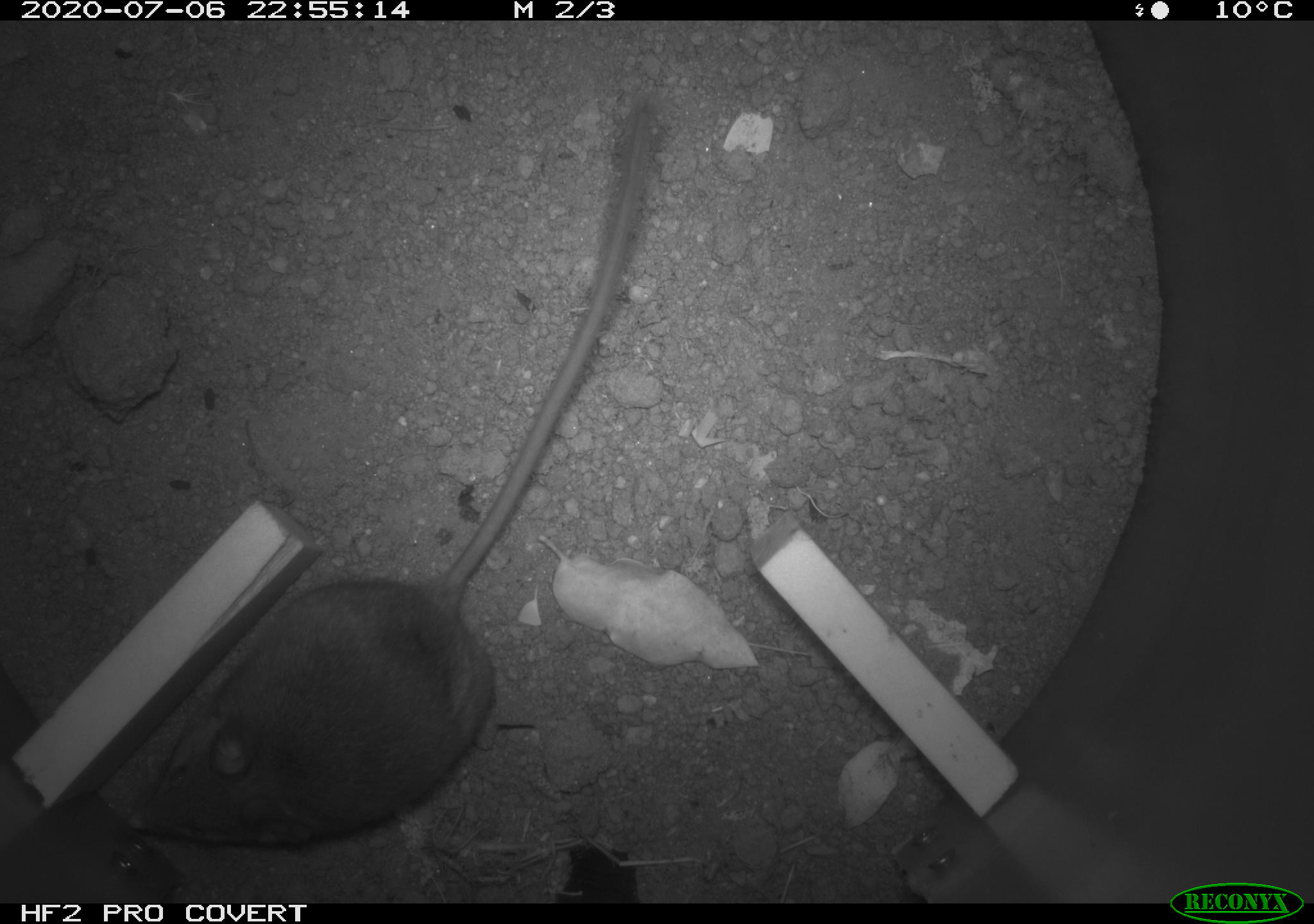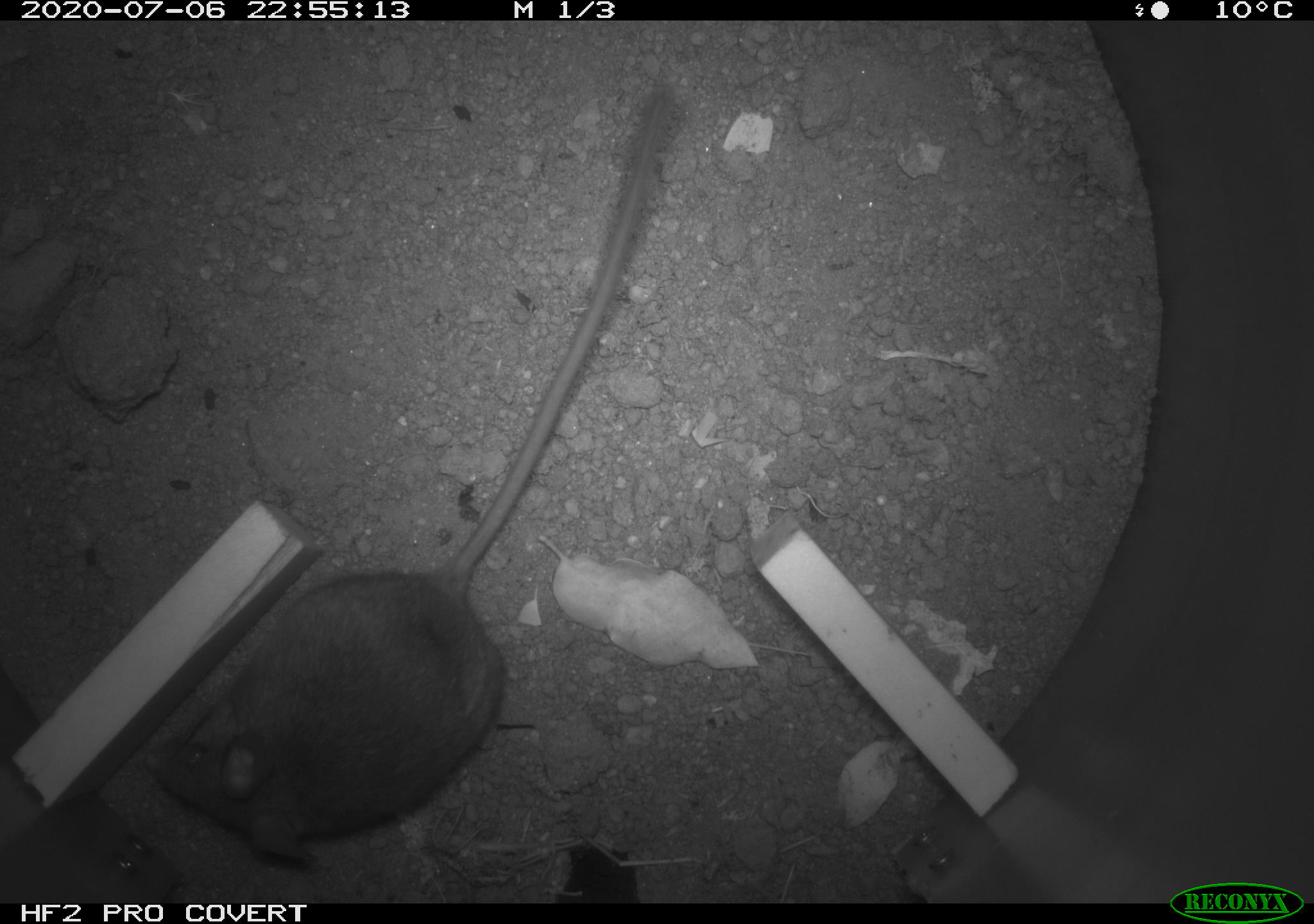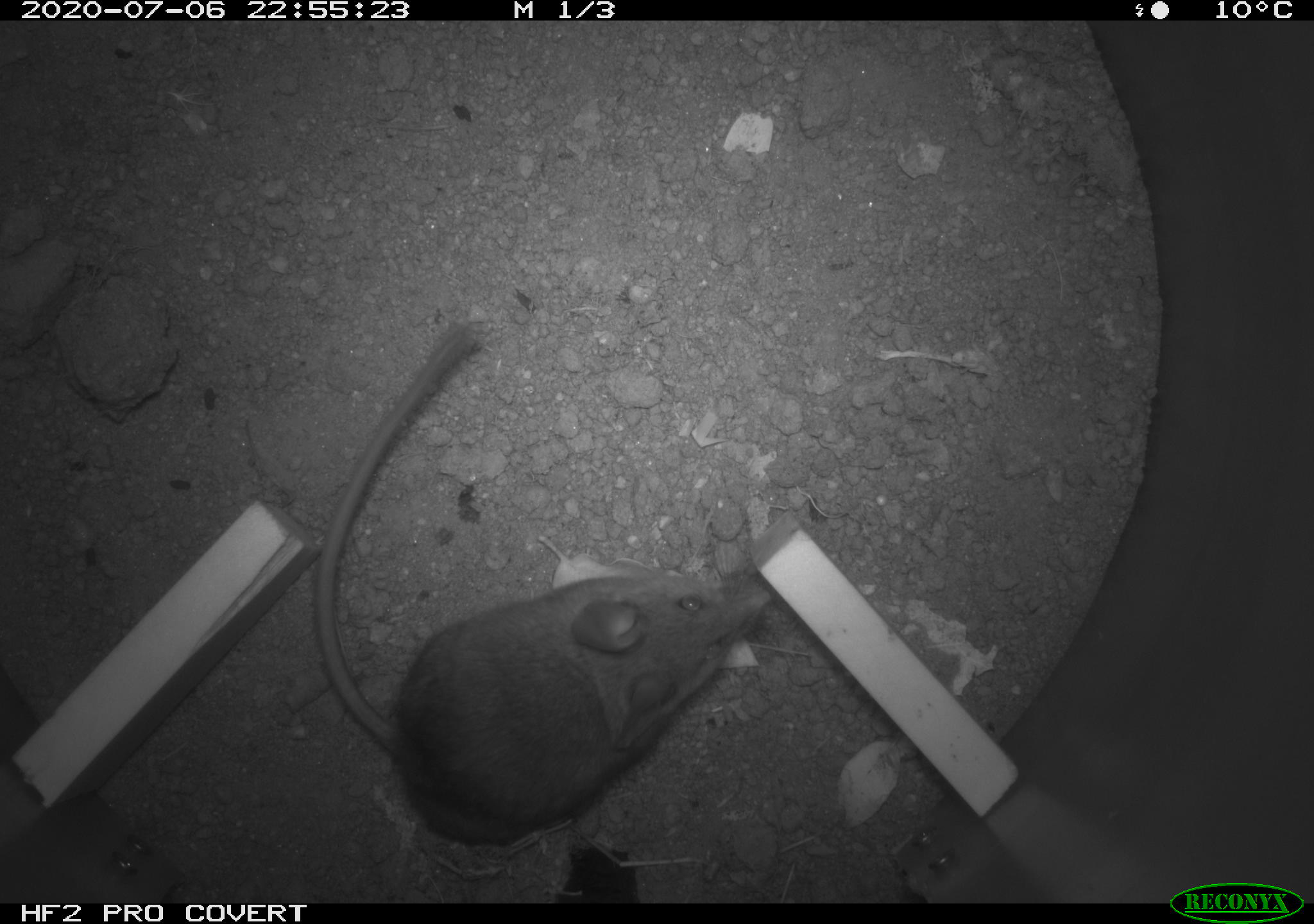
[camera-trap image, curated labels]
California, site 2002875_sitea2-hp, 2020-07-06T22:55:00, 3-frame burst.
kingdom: Animalia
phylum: Chordata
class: Mammalia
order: Rodentia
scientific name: Rodentia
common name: rodent